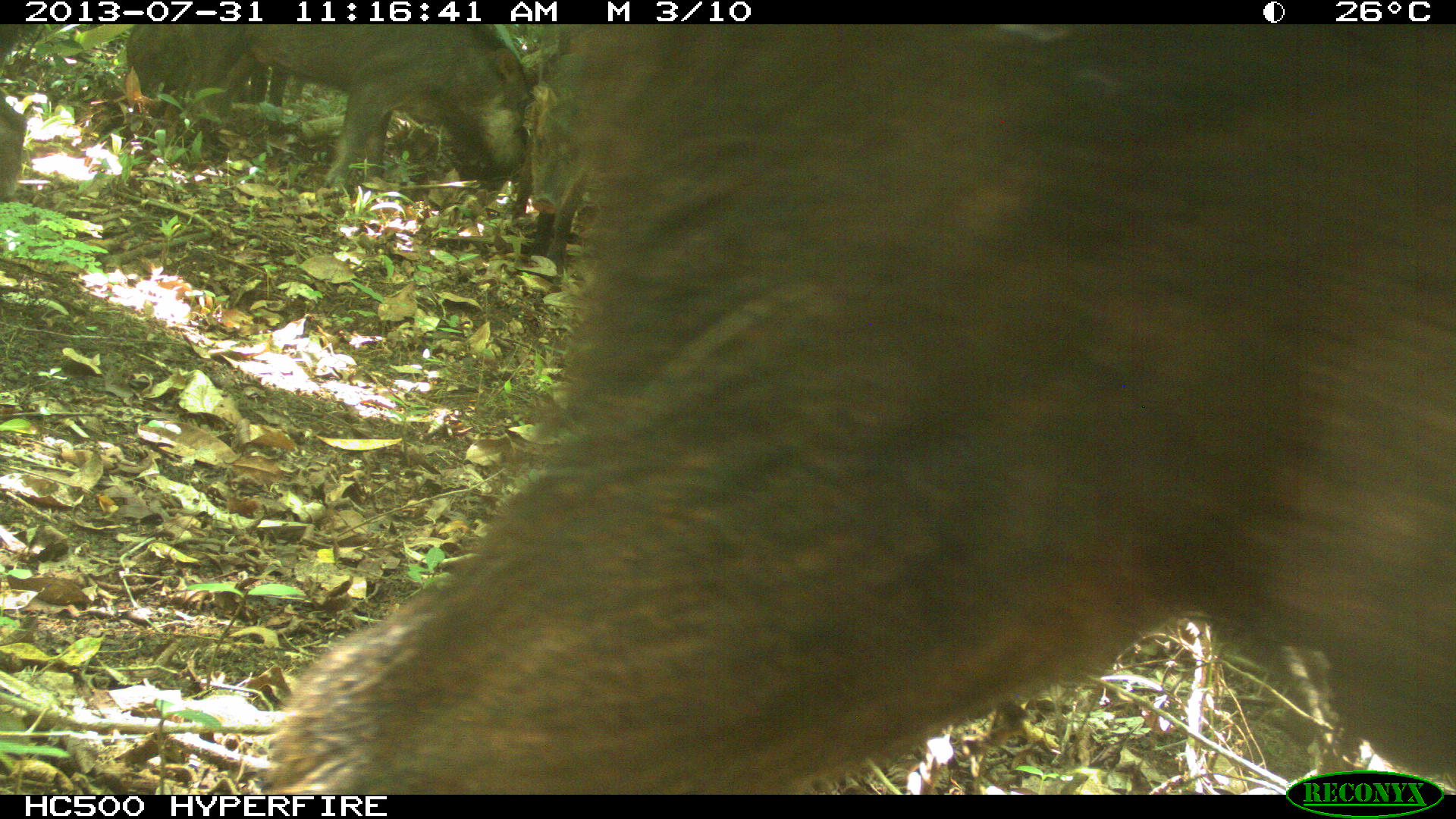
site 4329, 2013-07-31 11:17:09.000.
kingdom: Animalia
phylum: Chordata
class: Mammalia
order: Artiodactyla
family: Tayassuidae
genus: Tayassu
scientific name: Tayassu pecari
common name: white-lipped peccary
Tayassu pecari (white-lipped peccary), count 4.